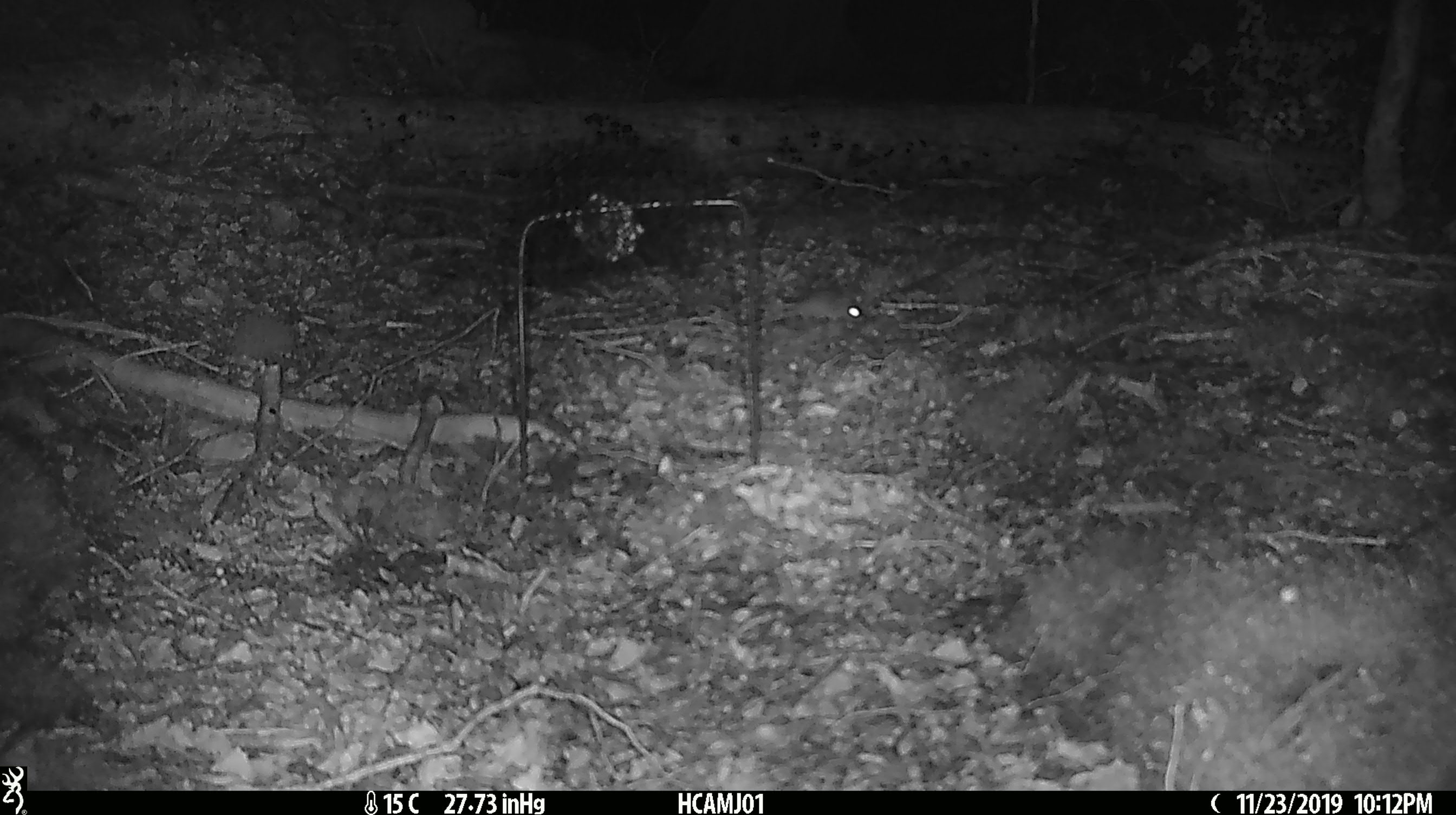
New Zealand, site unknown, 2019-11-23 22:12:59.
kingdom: Animalia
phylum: Chordata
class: Mammalia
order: Rodentia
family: Muridae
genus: Mus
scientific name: Mus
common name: mouse